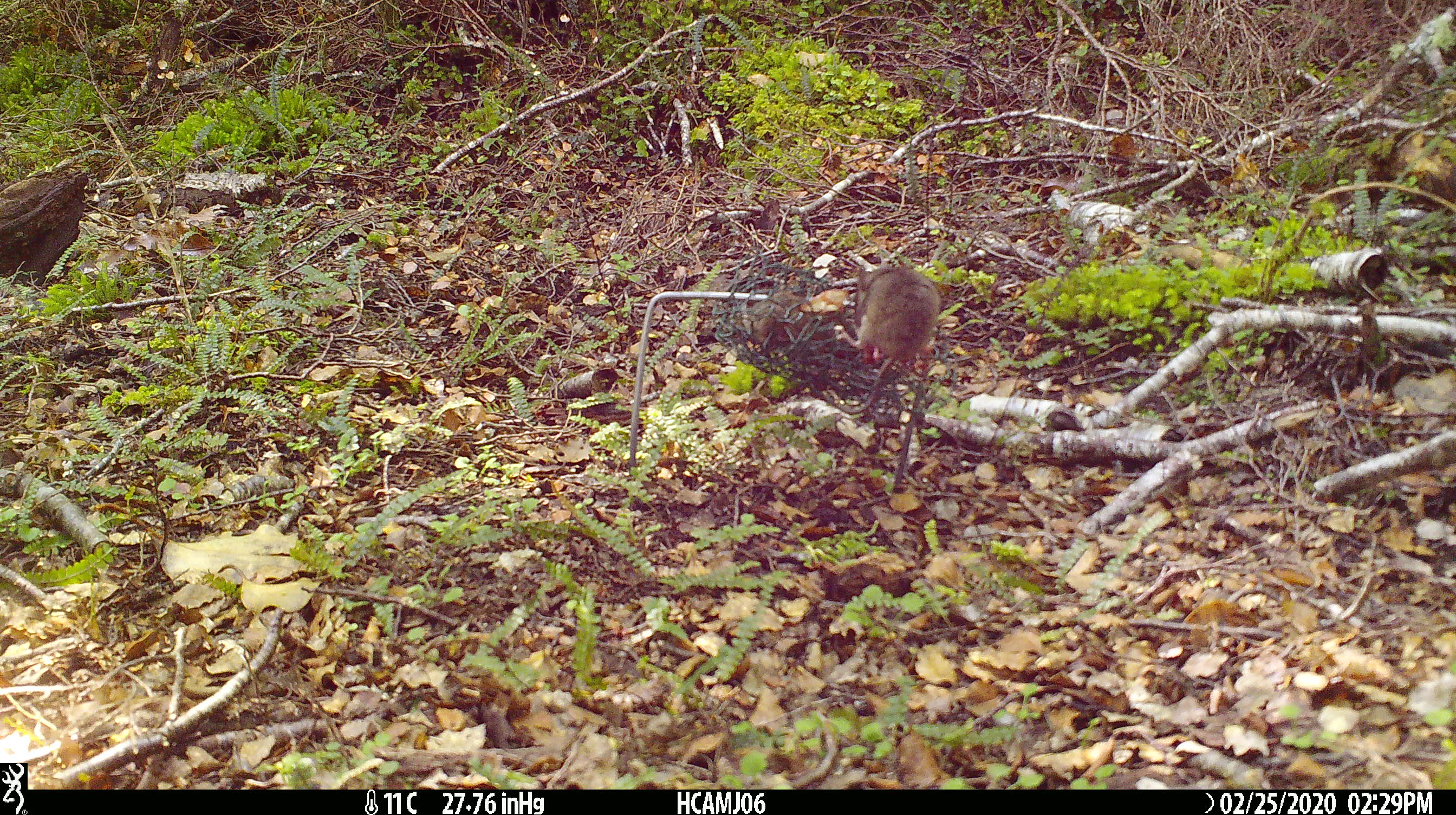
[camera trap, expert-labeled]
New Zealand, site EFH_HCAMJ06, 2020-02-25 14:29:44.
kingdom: Animalia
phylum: Chordata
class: Mammalia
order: Rodentia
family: Muridae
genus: Mus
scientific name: Mus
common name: mouse